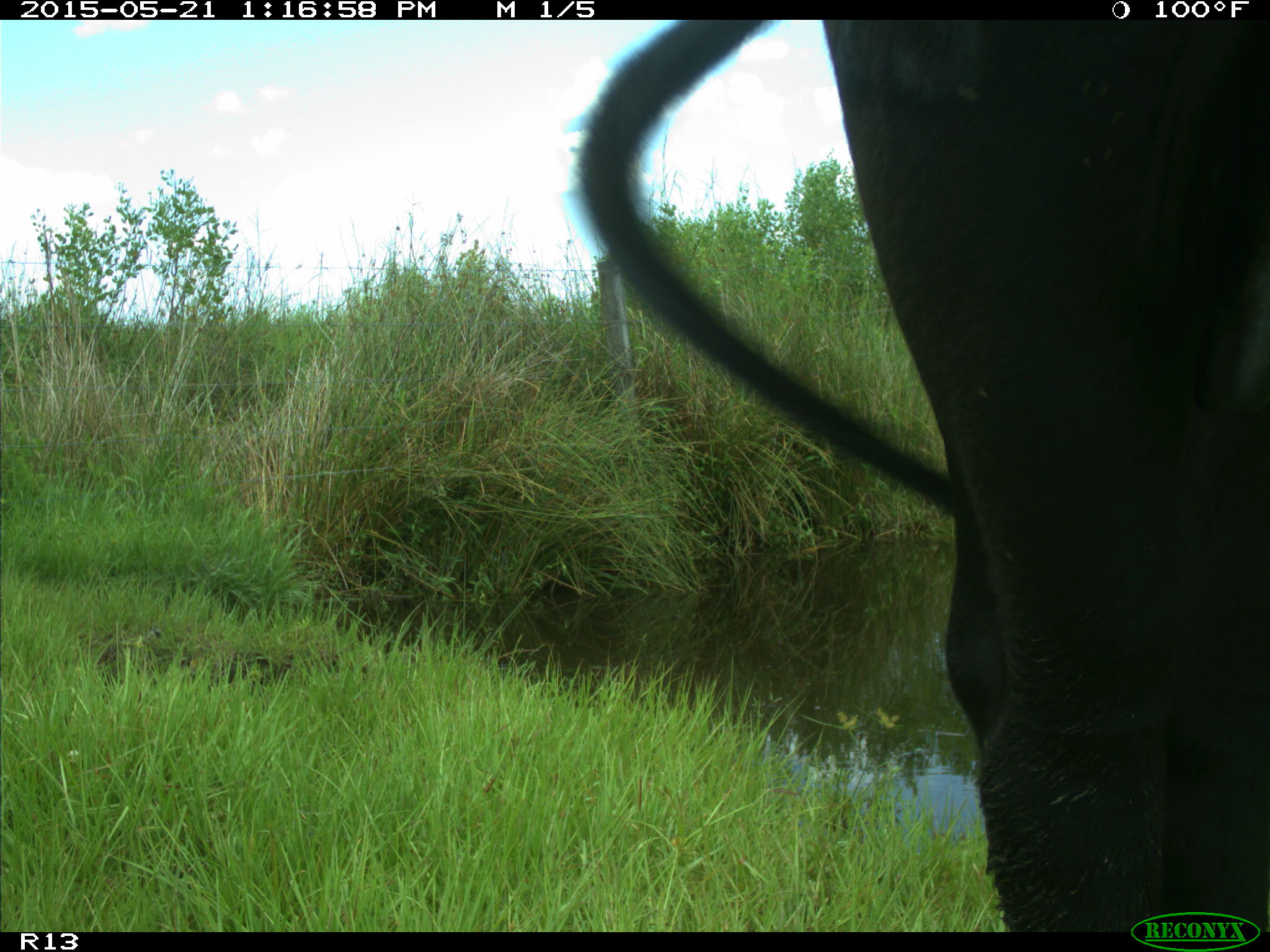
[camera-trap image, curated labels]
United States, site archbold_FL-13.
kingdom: Animalia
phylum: Chordata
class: Mammalia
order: Artiodactyla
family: Bovidae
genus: Bos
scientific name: Bos taurus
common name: domestic cow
Bos taurus (domestic cow).